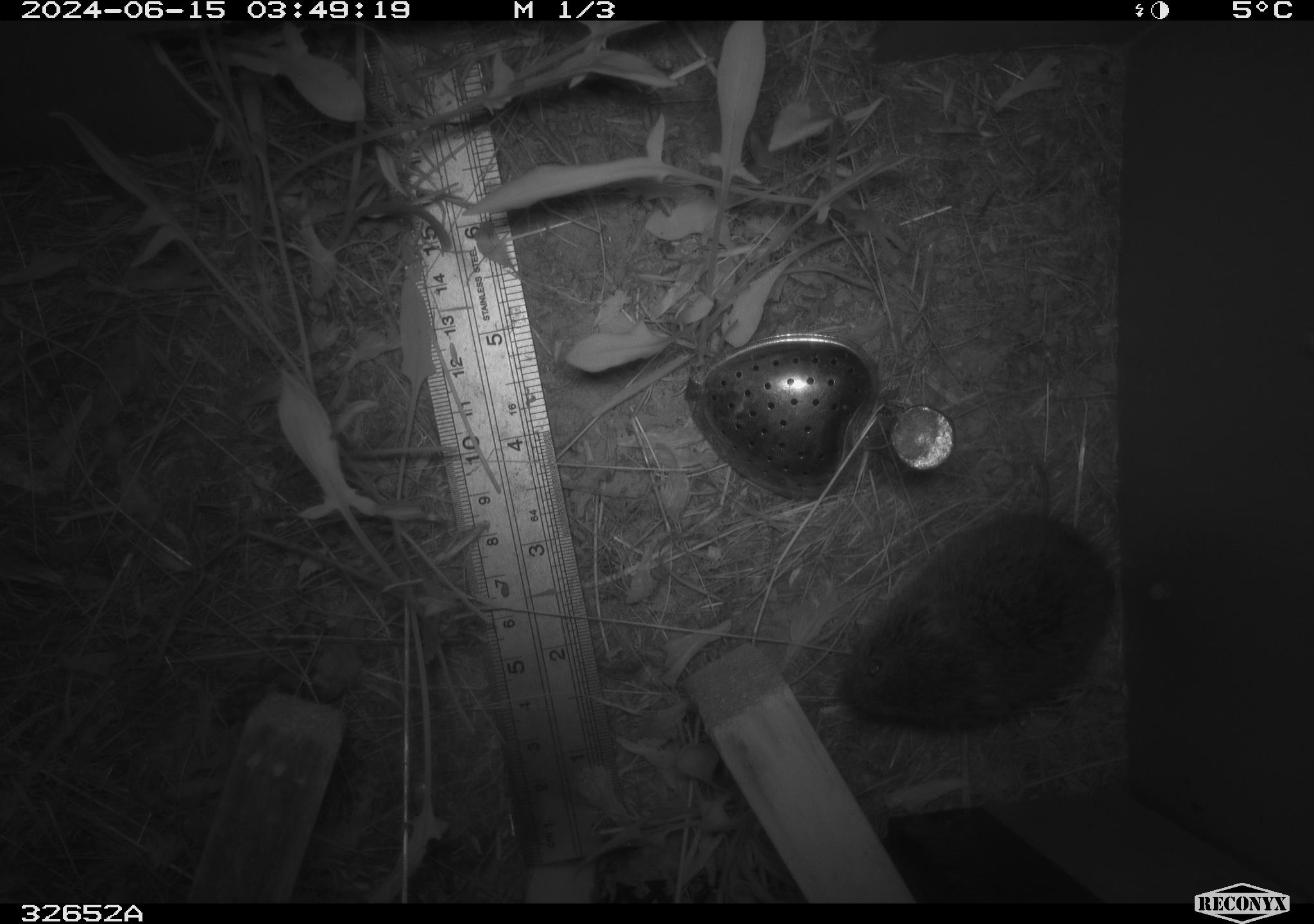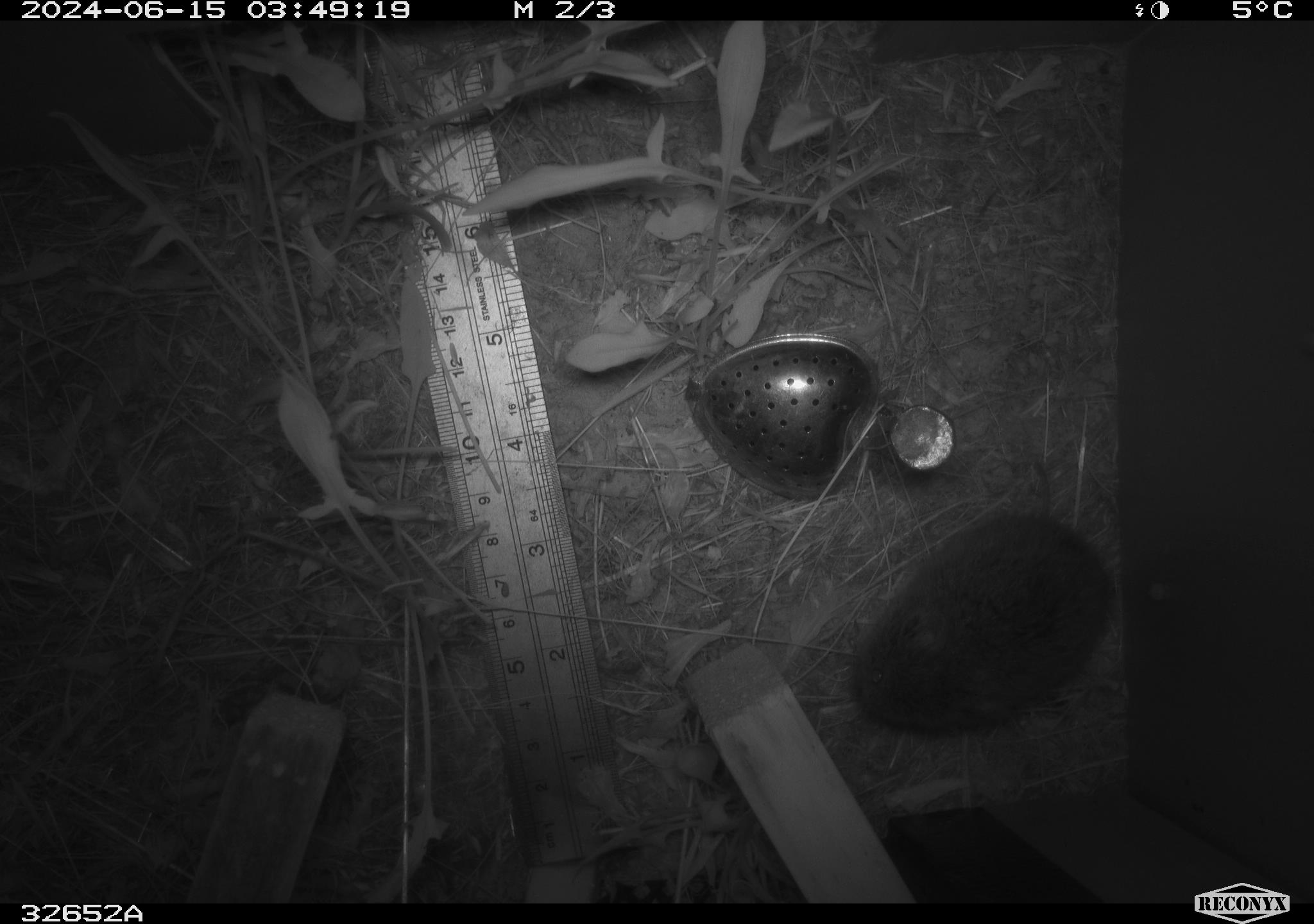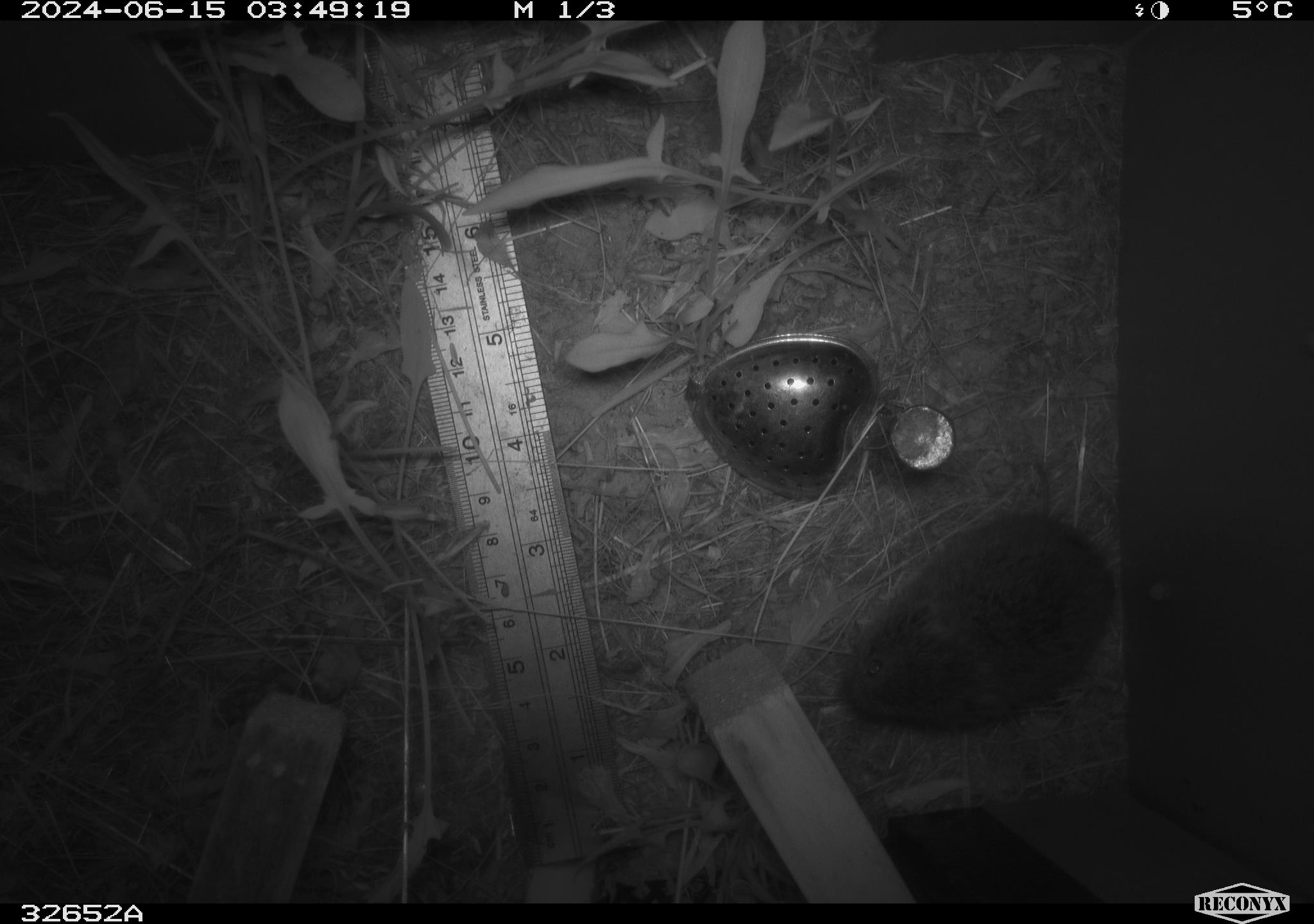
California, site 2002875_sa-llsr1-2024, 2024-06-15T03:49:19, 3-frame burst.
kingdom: Animalia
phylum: Chordata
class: Mammalia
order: Rodentia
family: Cricetidae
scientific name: Arvicolinae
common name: voles, lemmings, and muskrats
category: arvicolinae subfamily